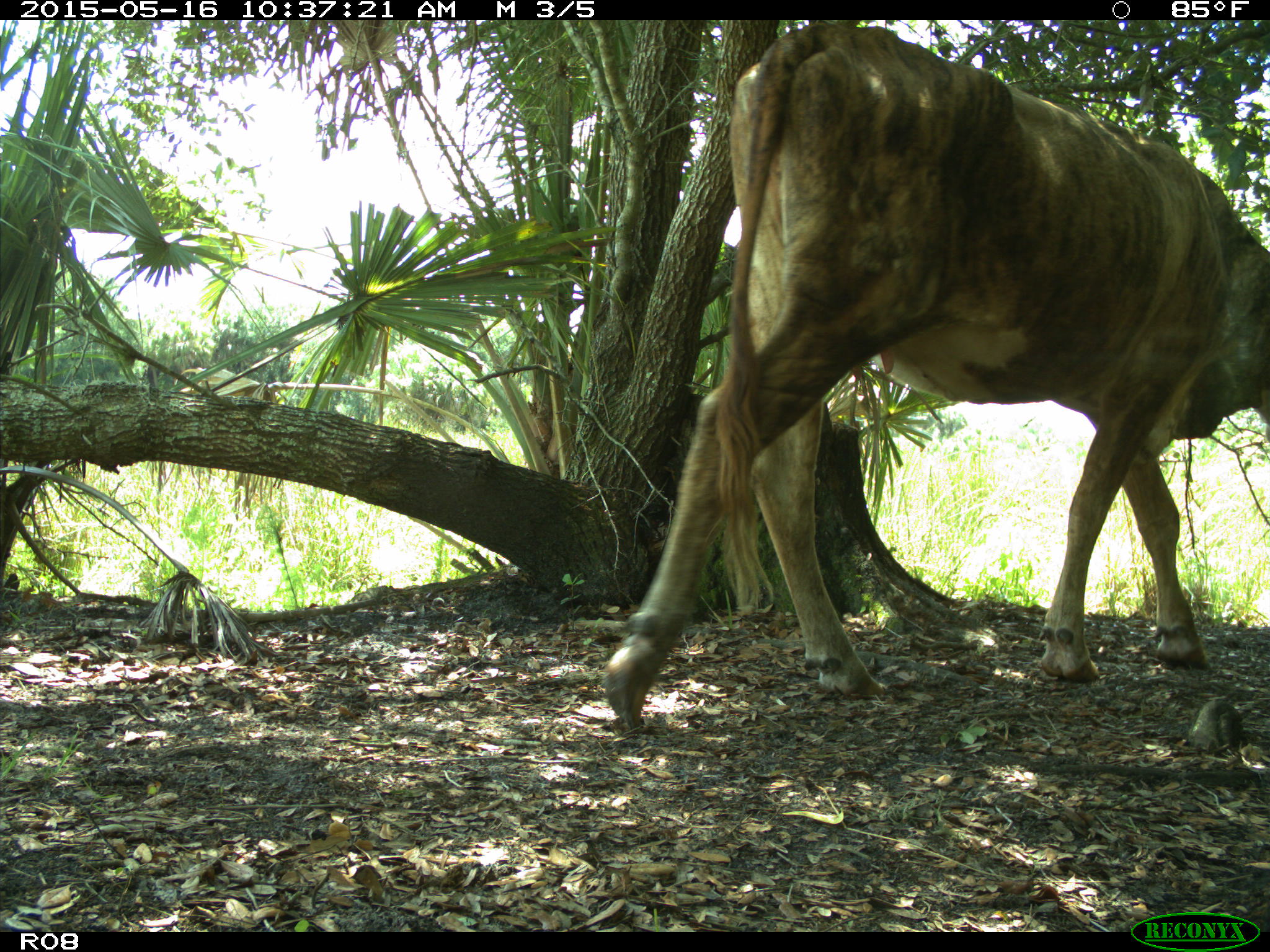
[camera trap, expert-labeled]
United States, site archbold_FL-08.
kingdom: Animalia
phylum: Chordata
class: Mammalia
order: Artiodactyla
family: Bovidae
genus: Bos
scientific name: Bos taurus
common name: domestic cow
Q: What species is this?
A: Bos taurus (domestic cow).